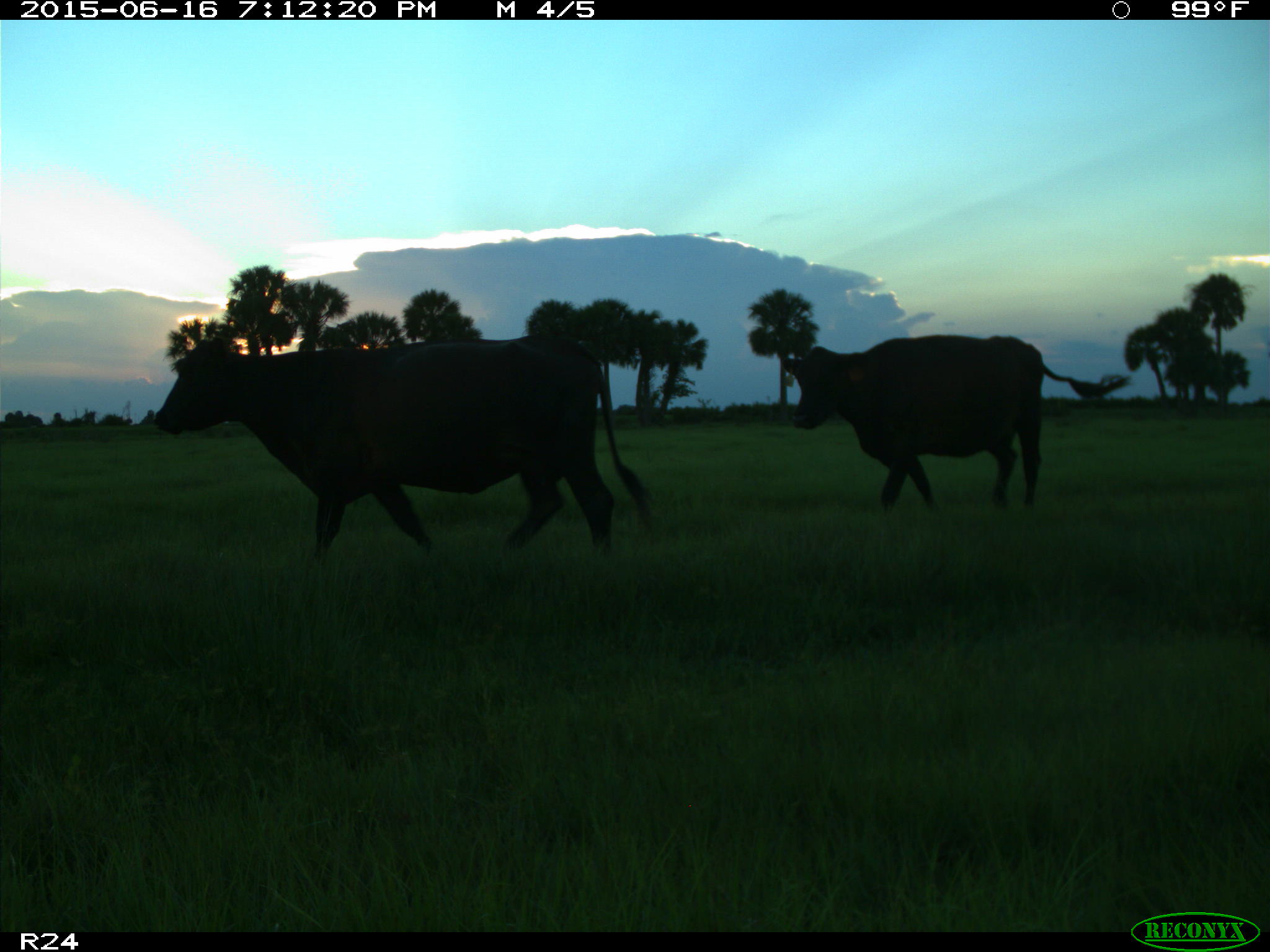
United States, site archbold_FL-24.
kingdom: Animalia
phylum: Chordata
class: Mammalia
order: Artiodactyla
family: Bovidae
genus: Bos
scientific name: Bos taurus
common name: domestic cow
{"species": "Bos taurus (domestic cow)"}